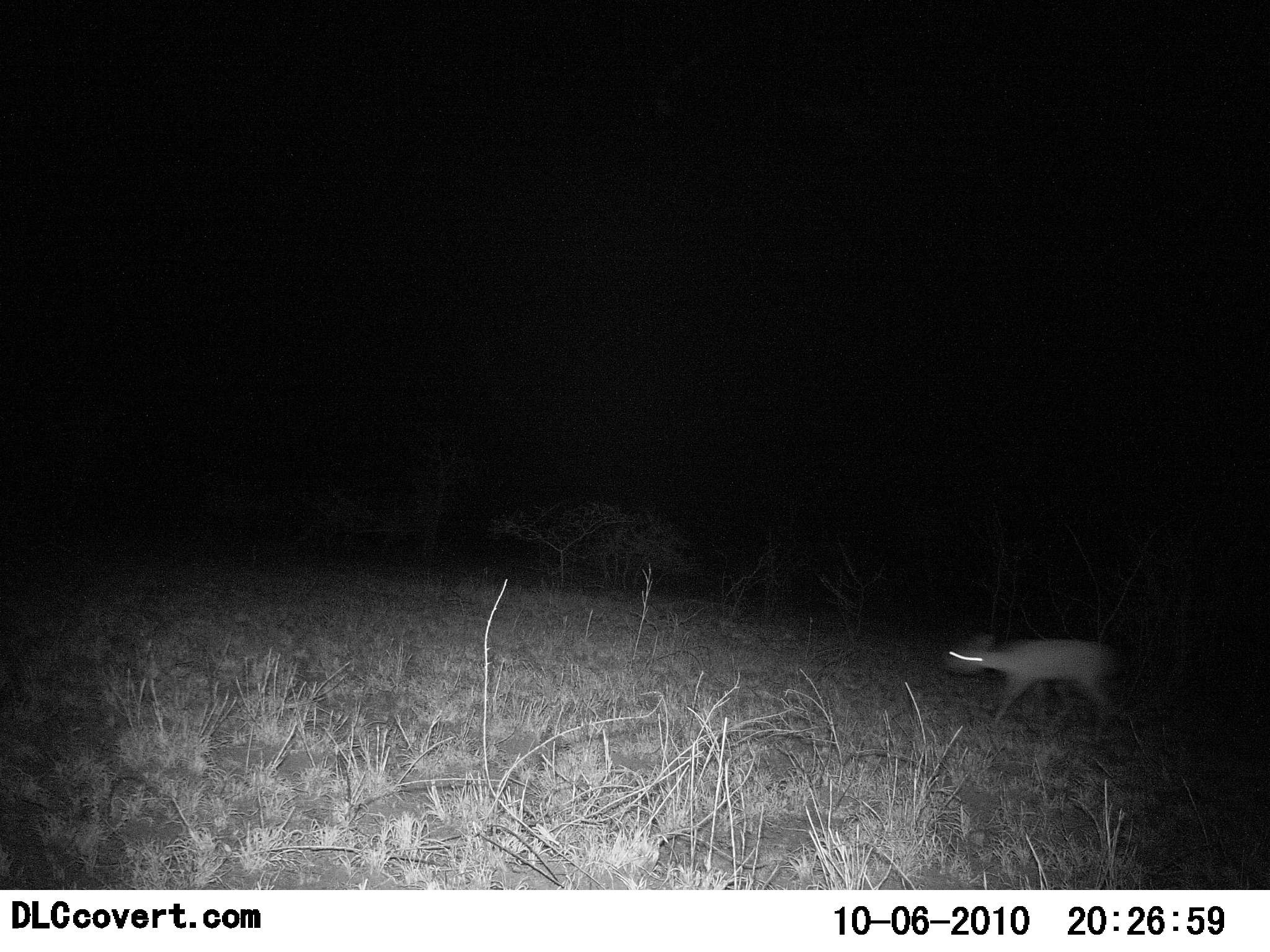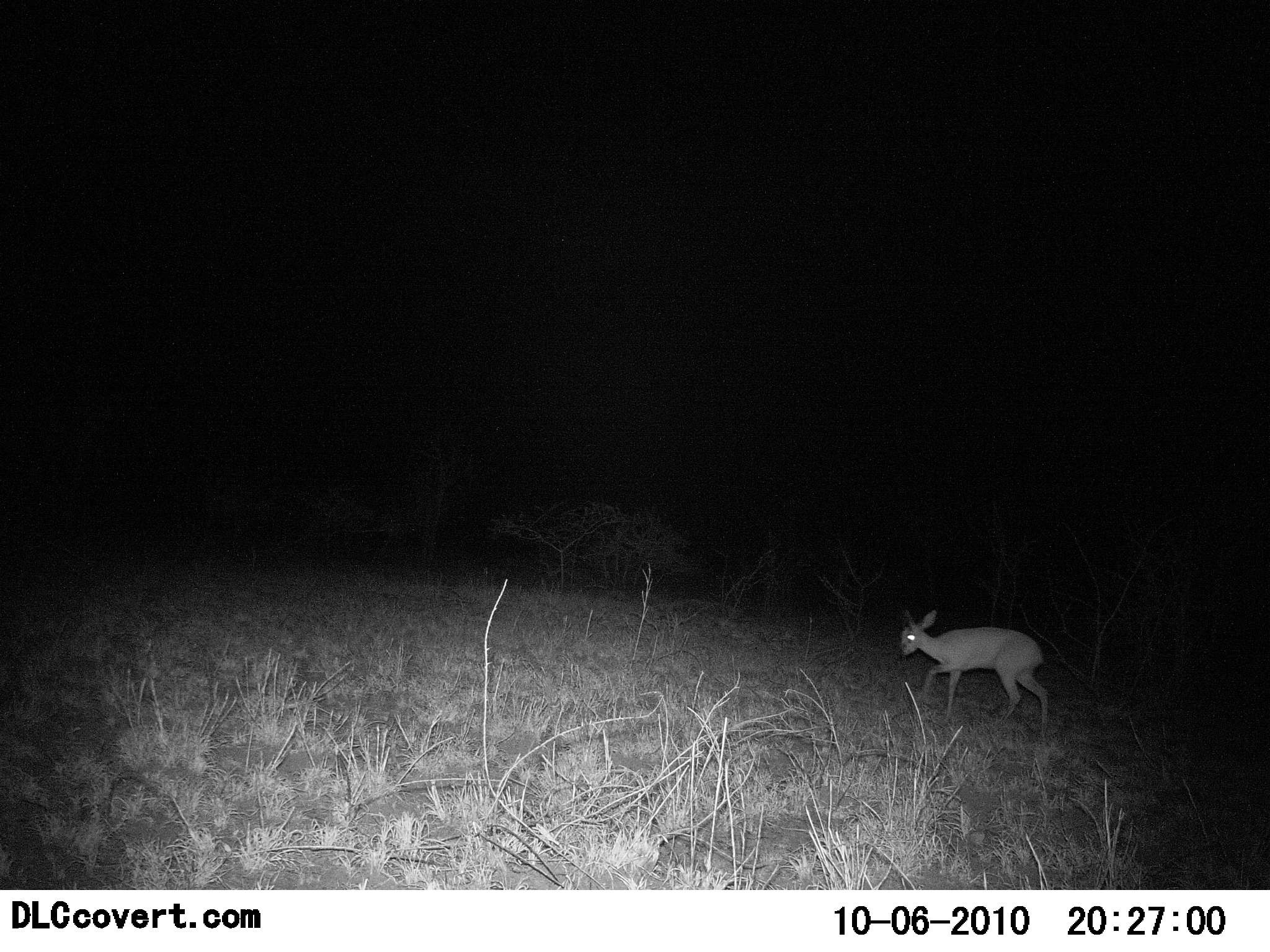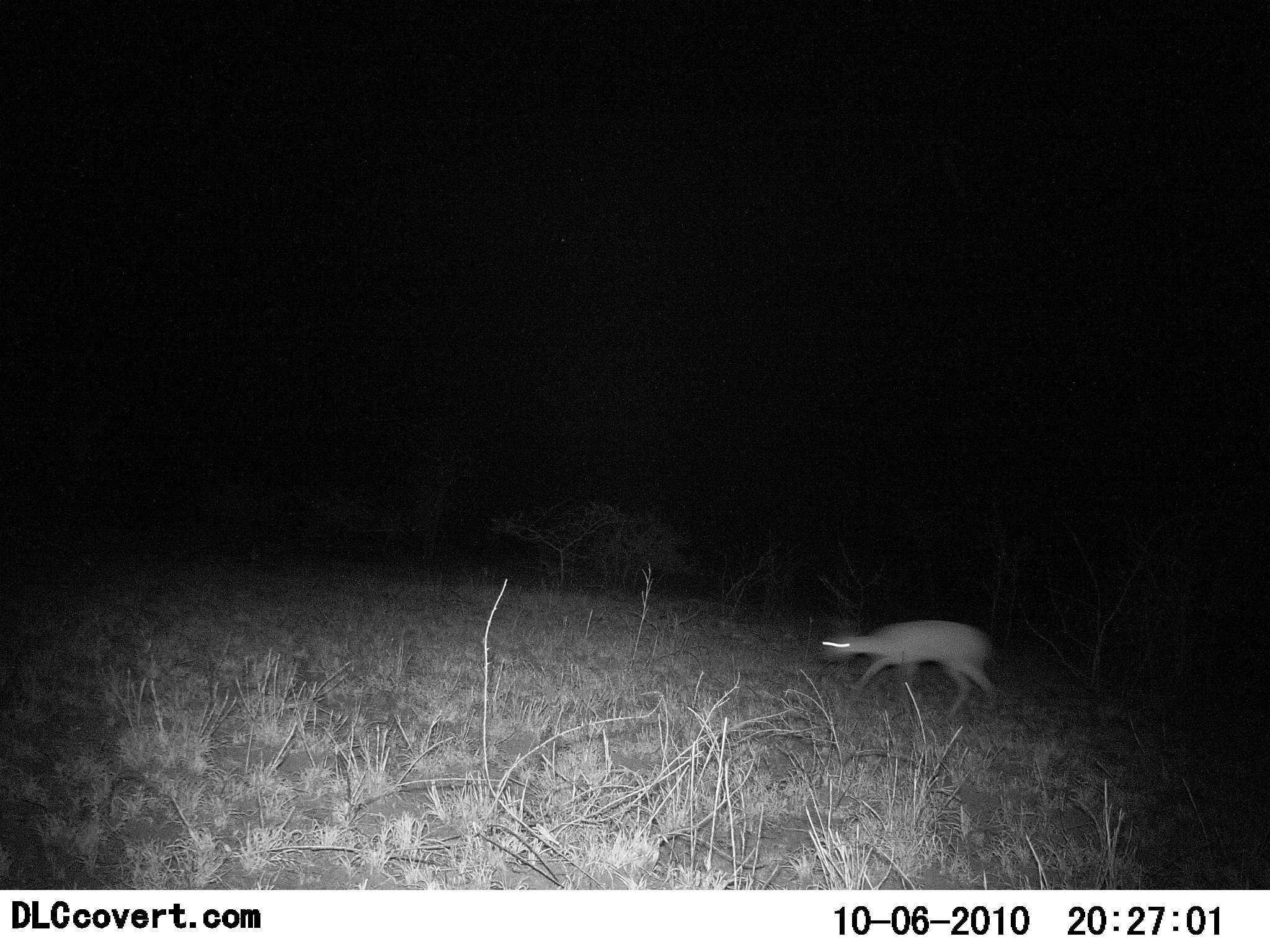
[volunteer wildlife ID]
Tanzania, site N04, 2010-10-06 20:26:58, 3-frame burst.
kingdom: Animalia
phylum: Chordata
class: Mammalia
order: Artiodactyla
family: Bovidae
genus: Madoqua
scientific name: Madoqua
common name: dikdik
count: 1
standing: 5%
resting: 0%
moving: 95%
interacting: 0%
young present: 0%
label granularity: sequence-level